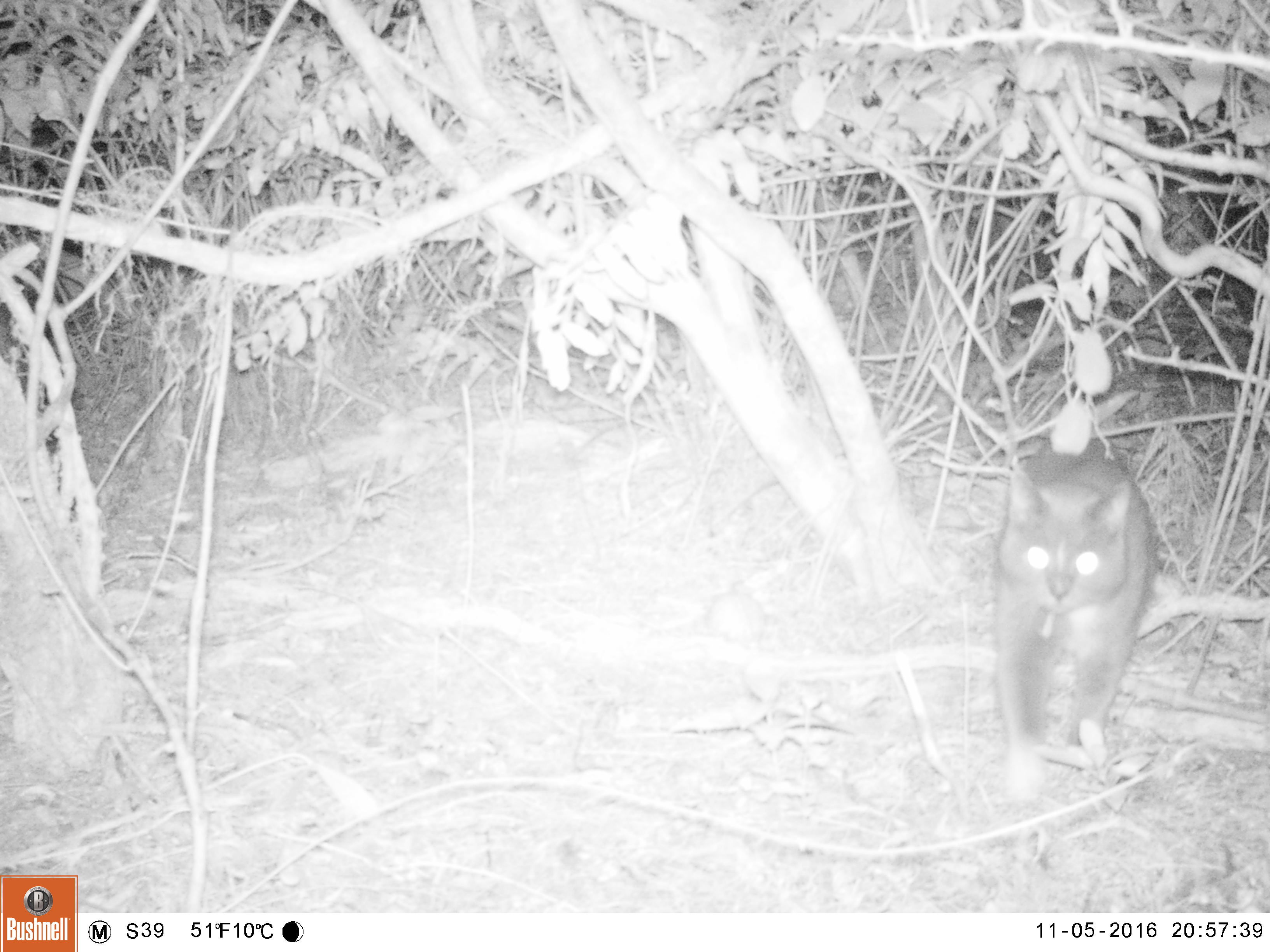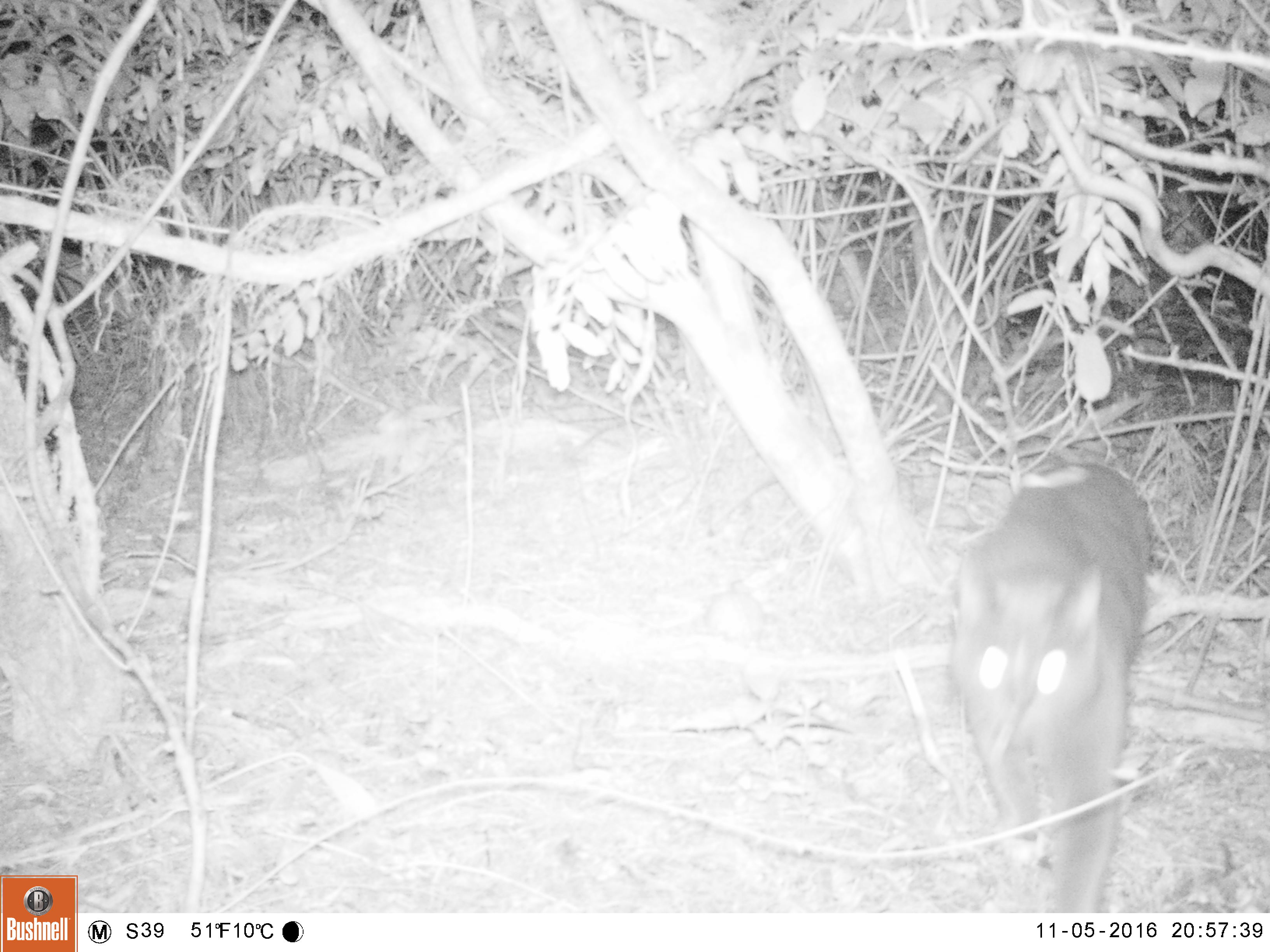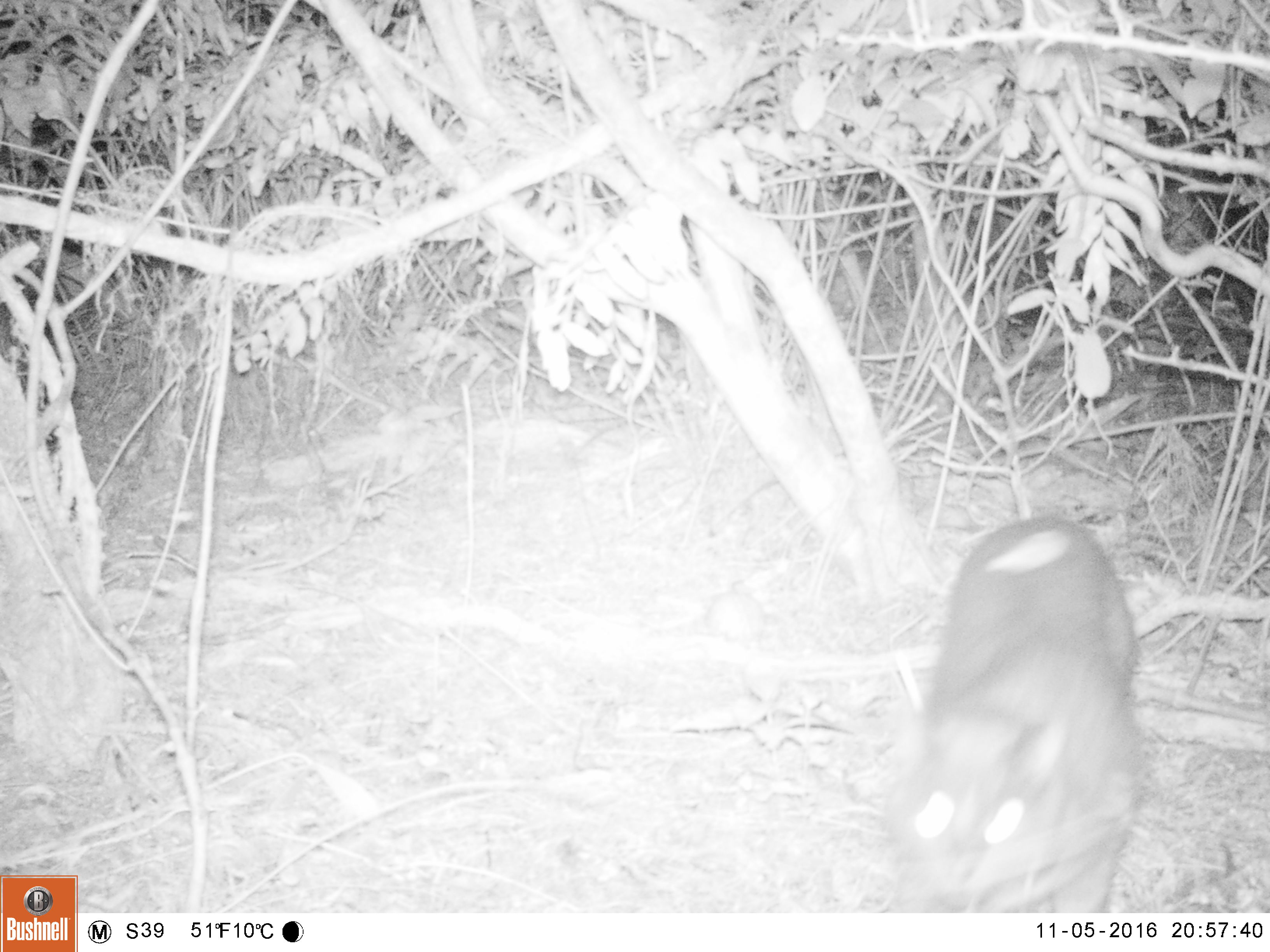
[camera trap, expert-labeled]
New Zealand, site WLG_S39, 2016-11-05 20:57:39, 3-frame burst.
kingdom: Animalia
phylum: Chordata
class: Mammalia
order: Carnivora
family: Felidae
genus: Felis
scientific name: Felis catus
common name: domestic cat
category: cat